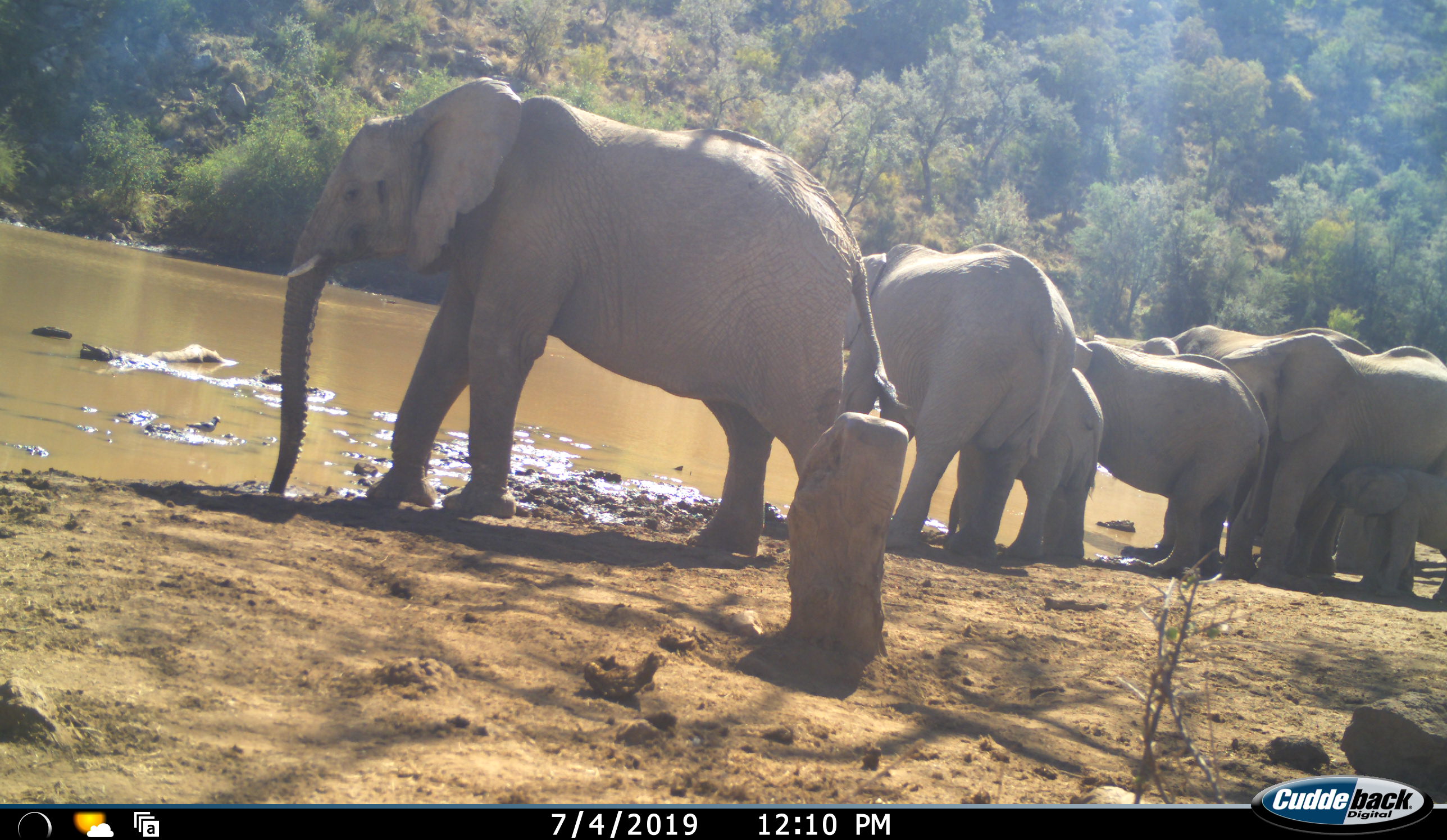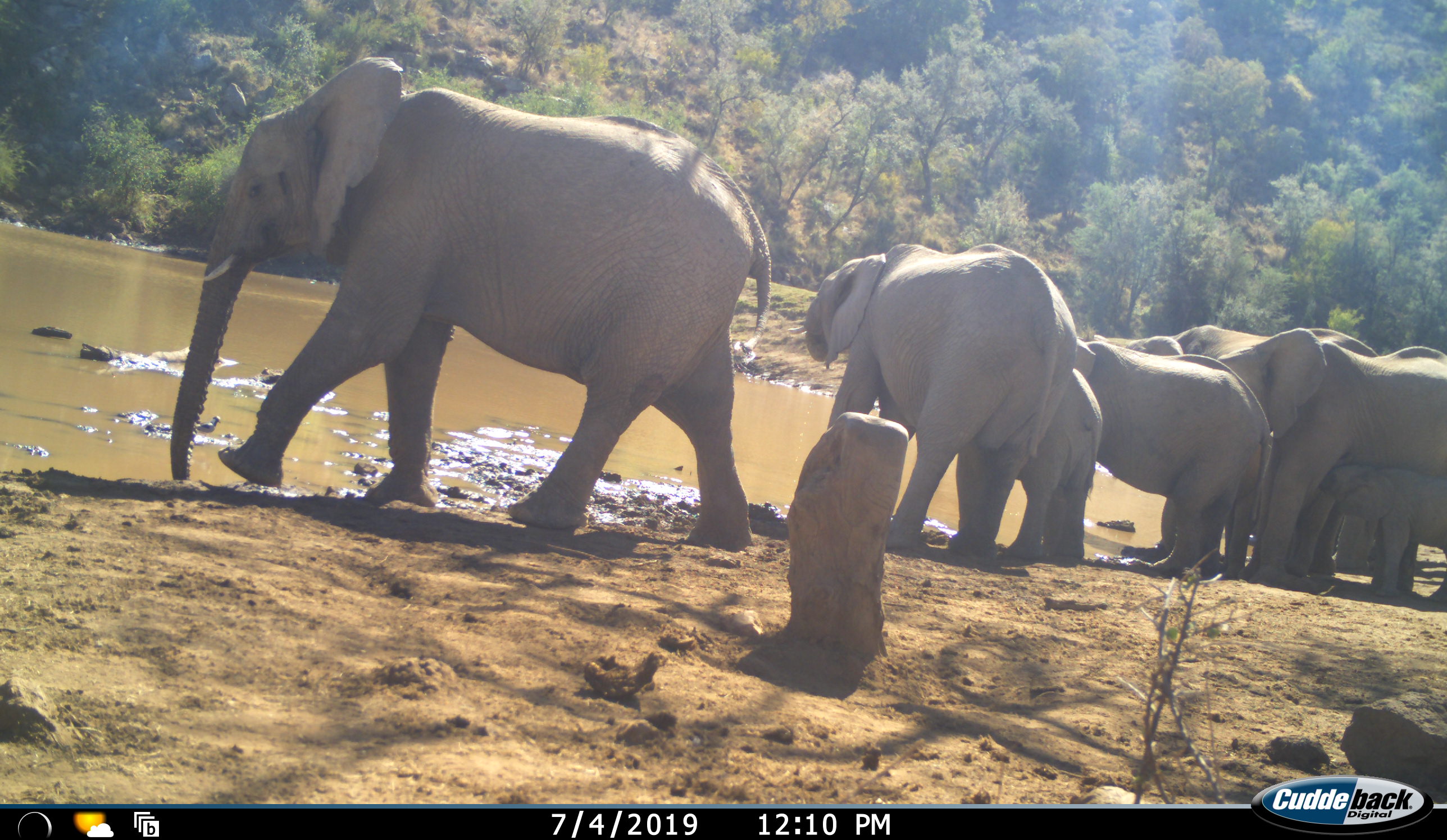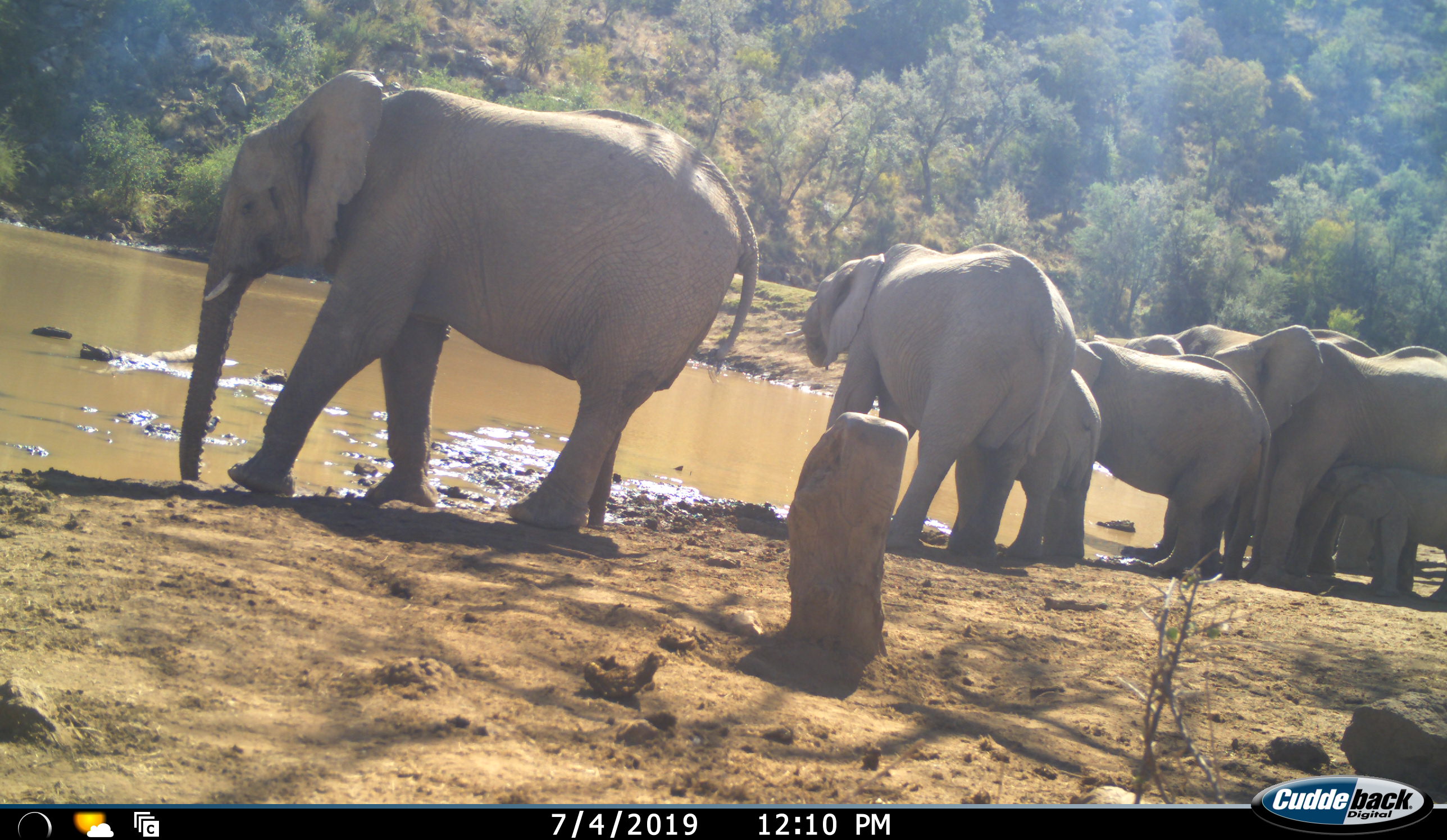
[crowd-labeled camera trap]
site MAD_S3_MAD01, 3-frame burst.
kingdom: Animalia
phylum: Chordata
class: Mammalia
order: Proboscidea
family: Elephantidae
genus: Loxodonta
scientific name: Loxodonta africana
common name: african bush elephant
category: elephant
Elephant (african bush elephant) (Loxodonta africana), count 8. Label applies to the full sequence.